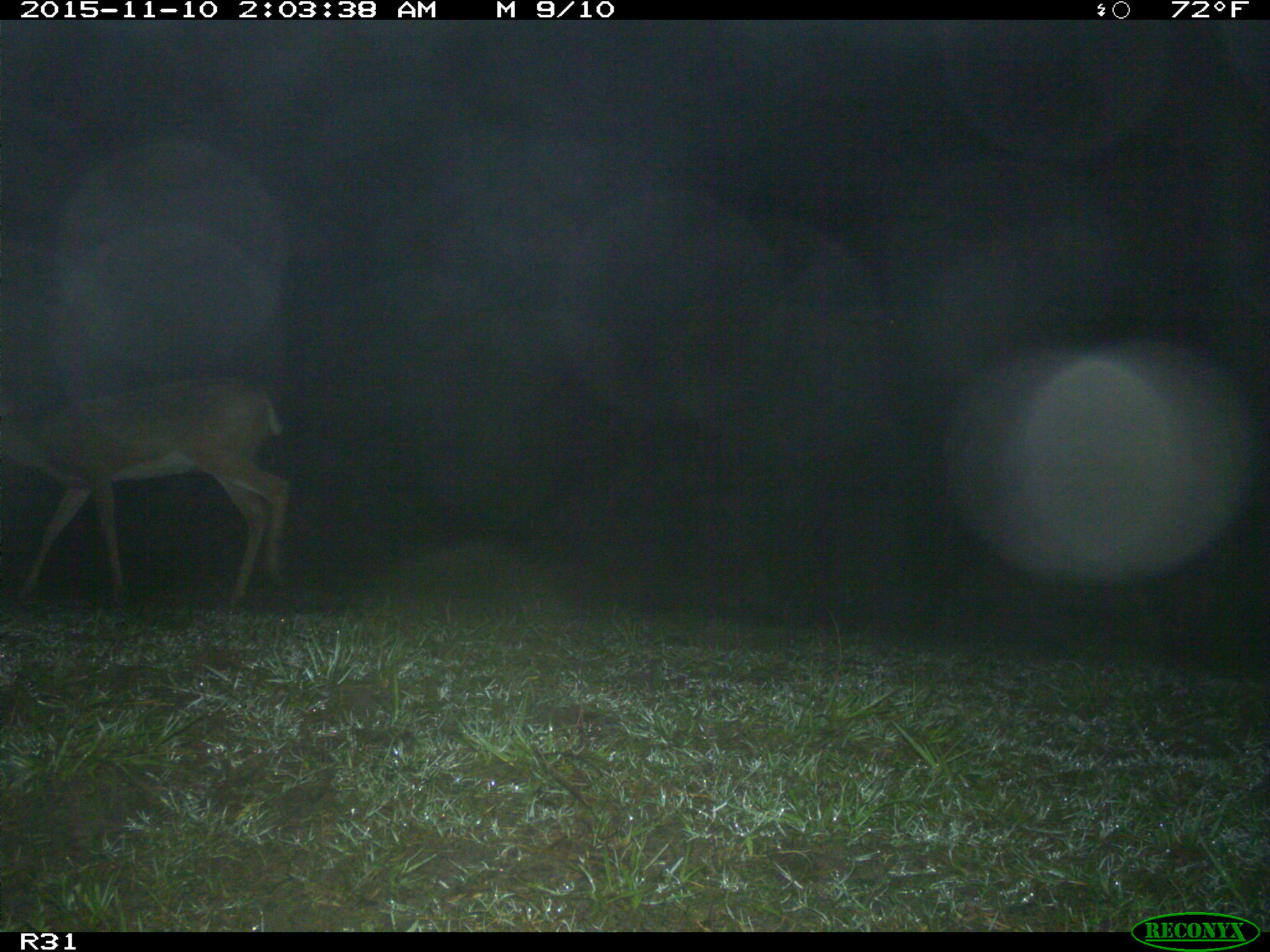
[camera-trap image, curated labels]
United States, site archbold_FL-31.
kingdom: Animalia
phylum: Chordata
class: Mammalia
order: Artiodactyla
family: Cervidae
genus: Odocoileus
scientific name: Odocoileus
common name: deer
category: unidentified deer